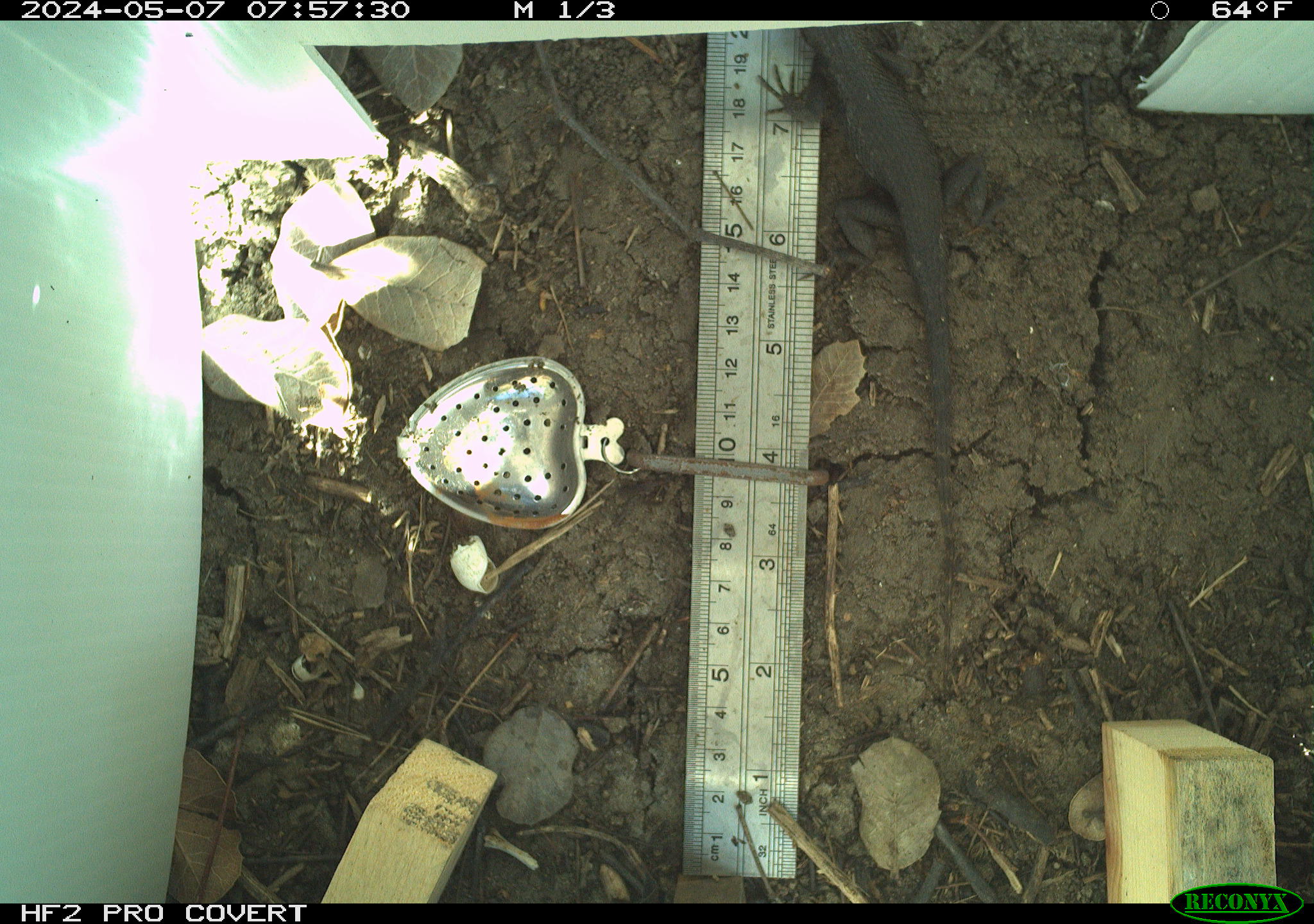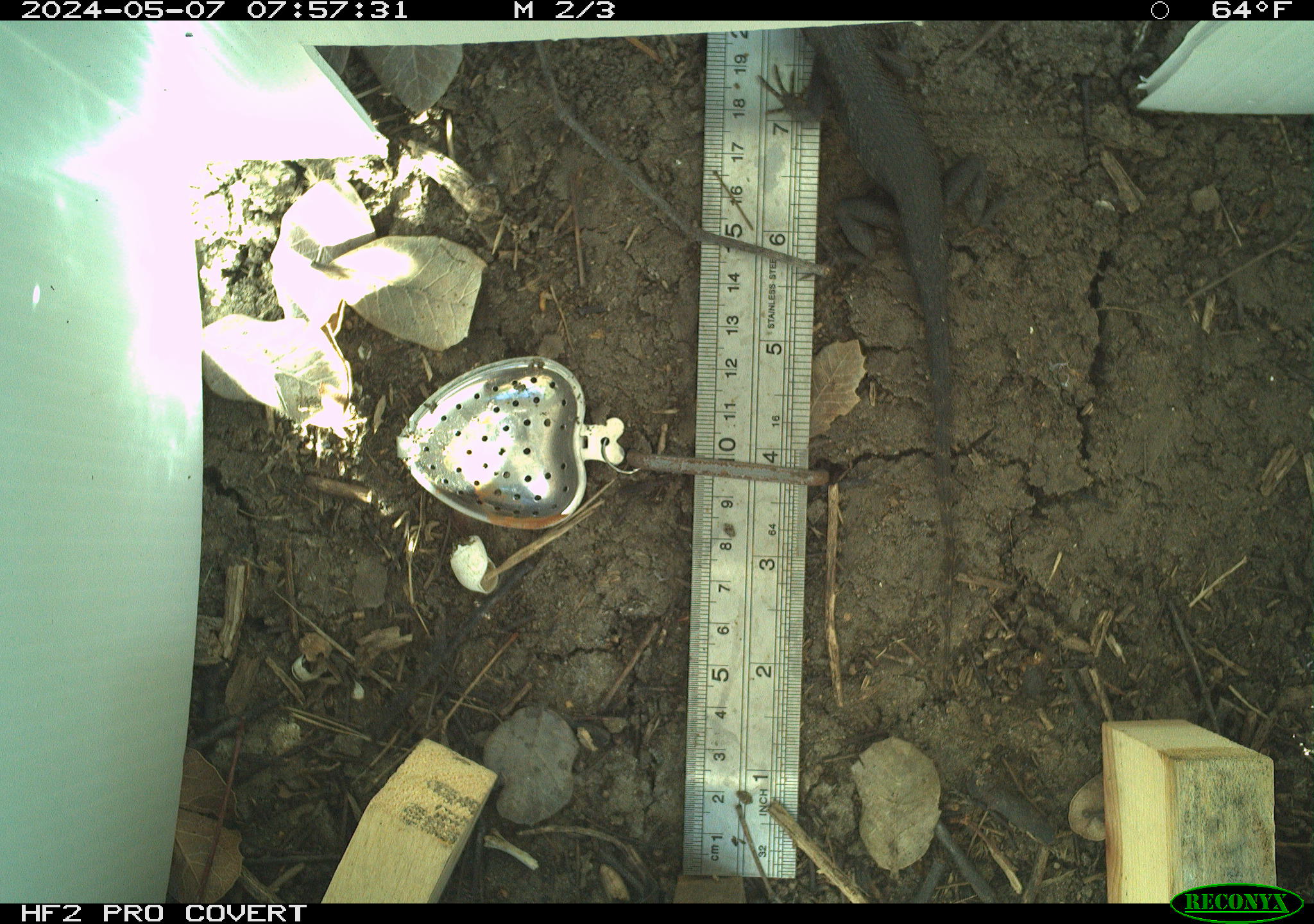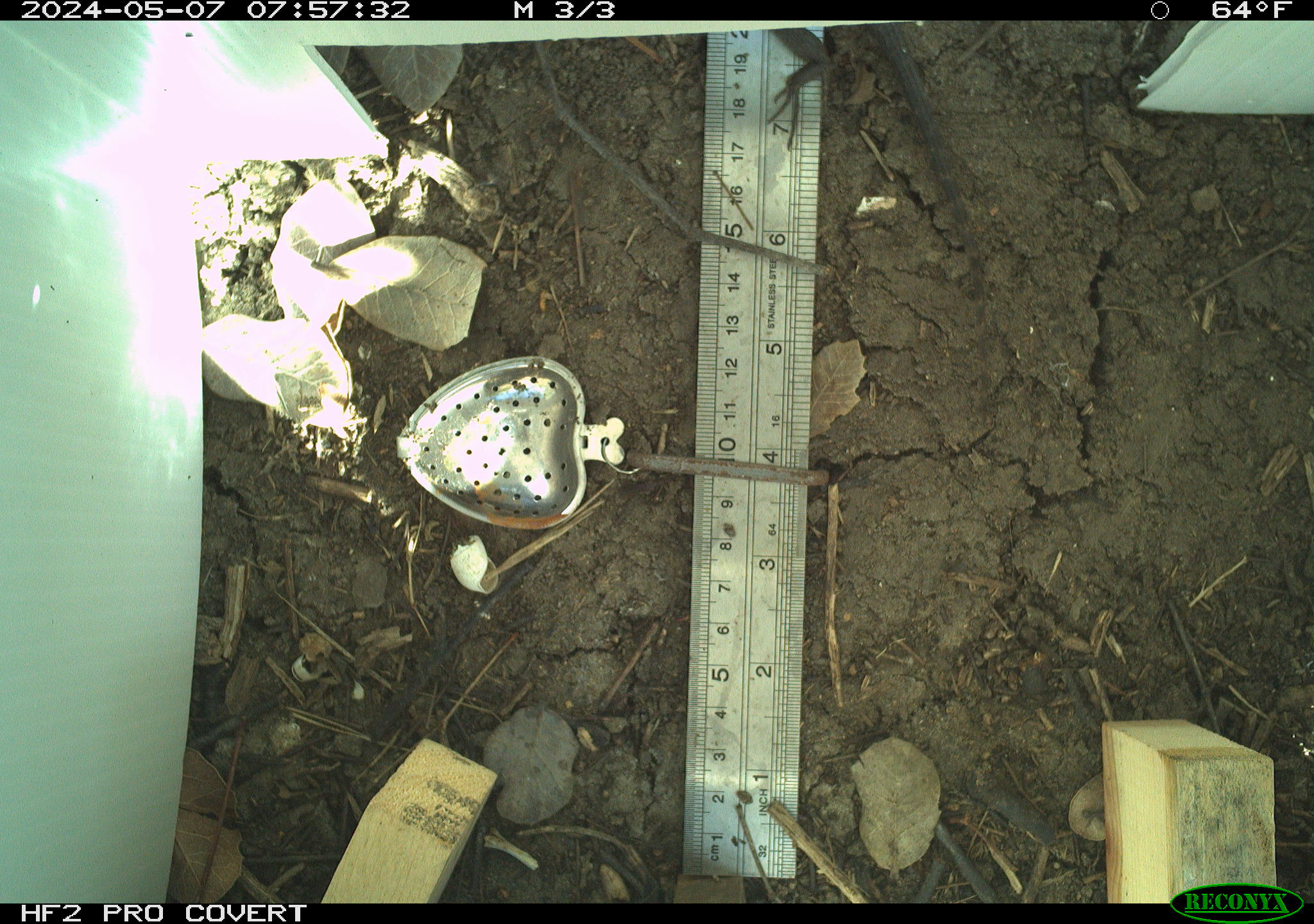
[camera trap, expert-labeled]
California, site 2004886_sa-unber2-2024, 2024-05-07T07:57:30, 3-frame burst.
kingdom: Animalia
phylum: Chordata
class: Reptilia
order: Squamata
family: Phrynosomatidae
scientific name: Phrynosomatidae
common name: phrynosomatid lizards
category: phrynosomatidae family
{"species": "phrynosomatidae family (phrynosomatid lizards) (Phrynosomatidae)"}